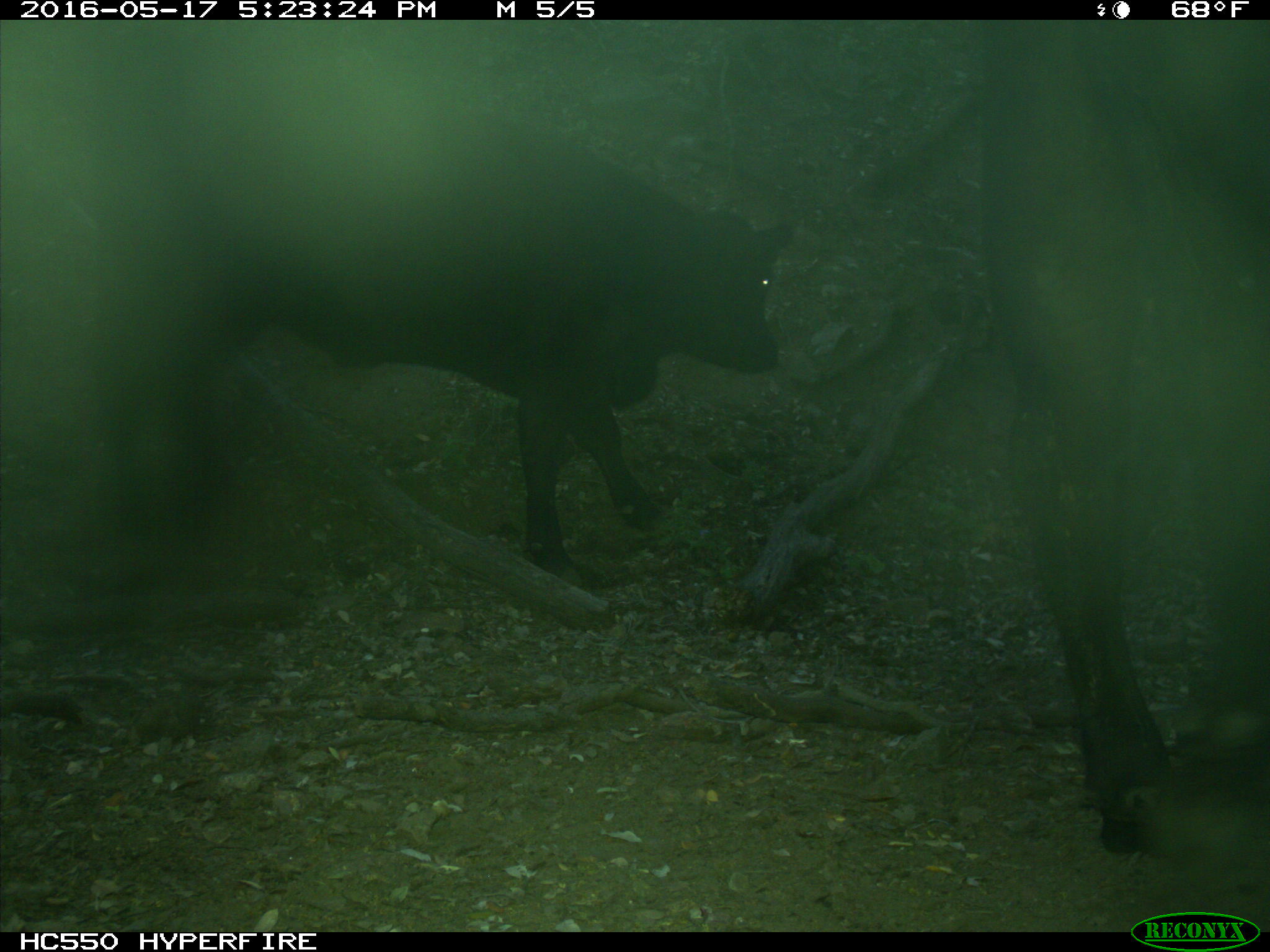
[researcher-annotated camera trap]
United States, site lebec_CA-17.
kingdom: Animalia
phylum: Chordata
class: Mammalia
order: Artiodactyla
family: Bovidae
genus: Bos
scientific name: Bos taurus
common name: domestic cow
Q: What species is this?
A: Bos taurus (domestic cow).